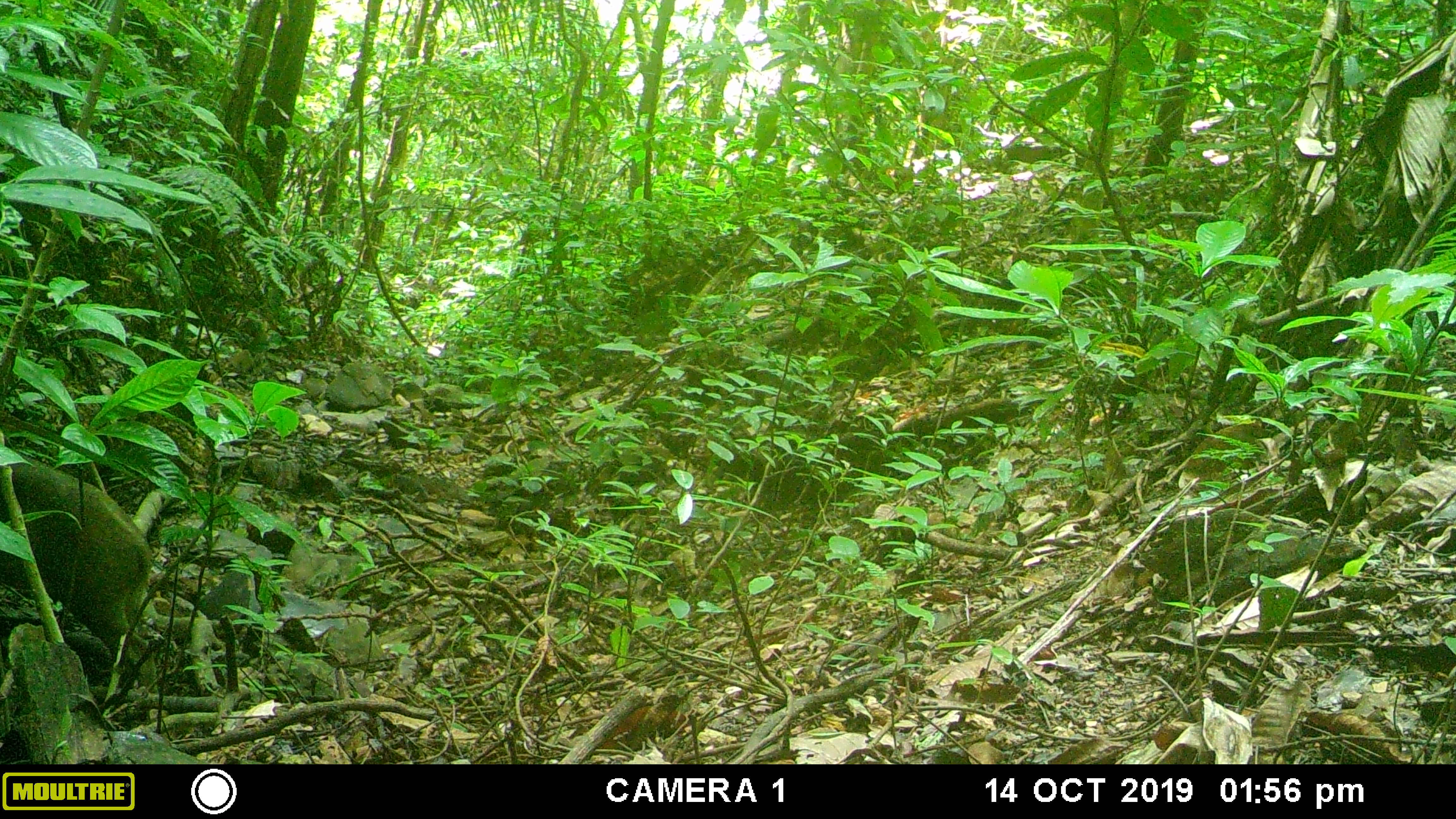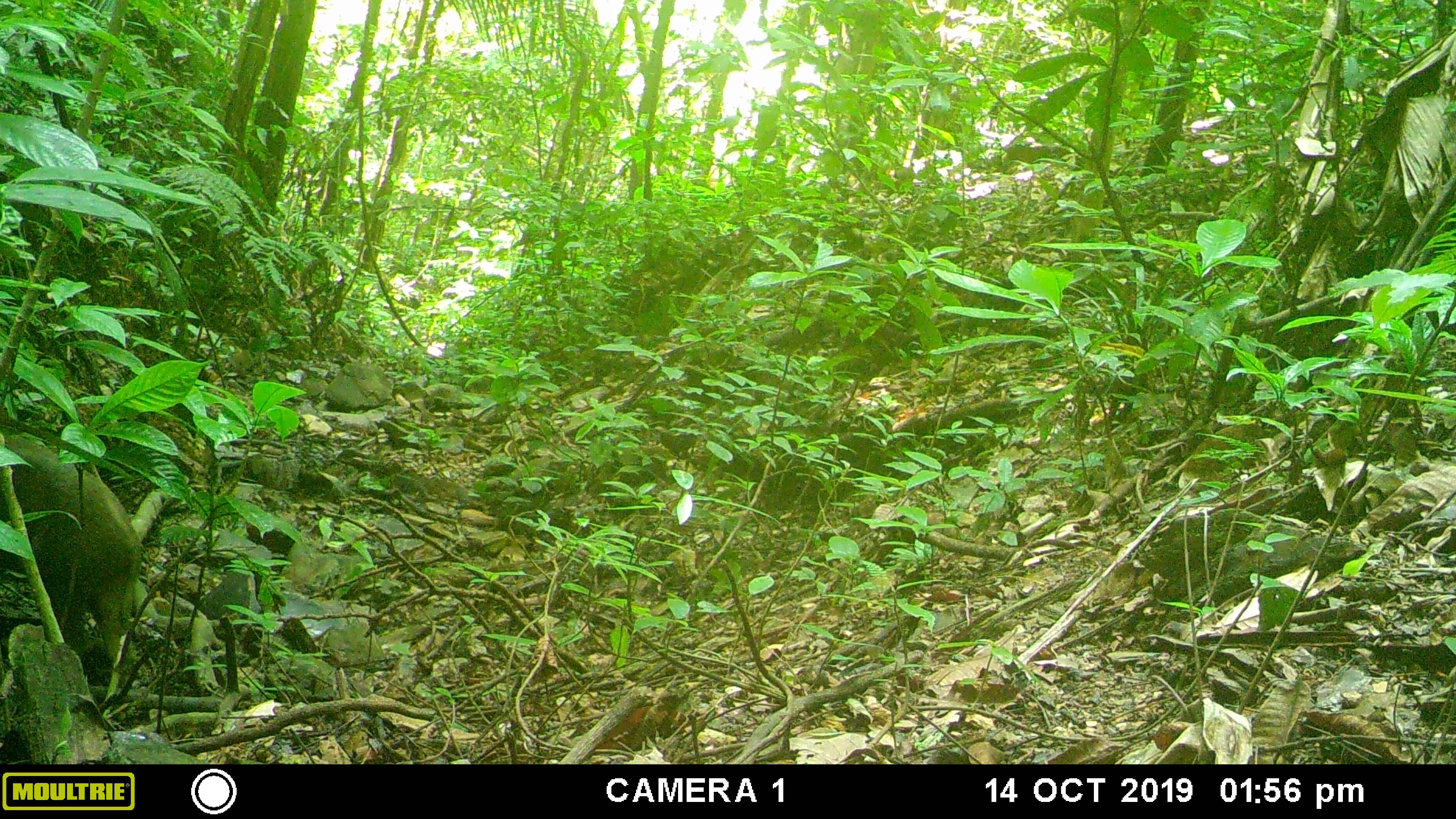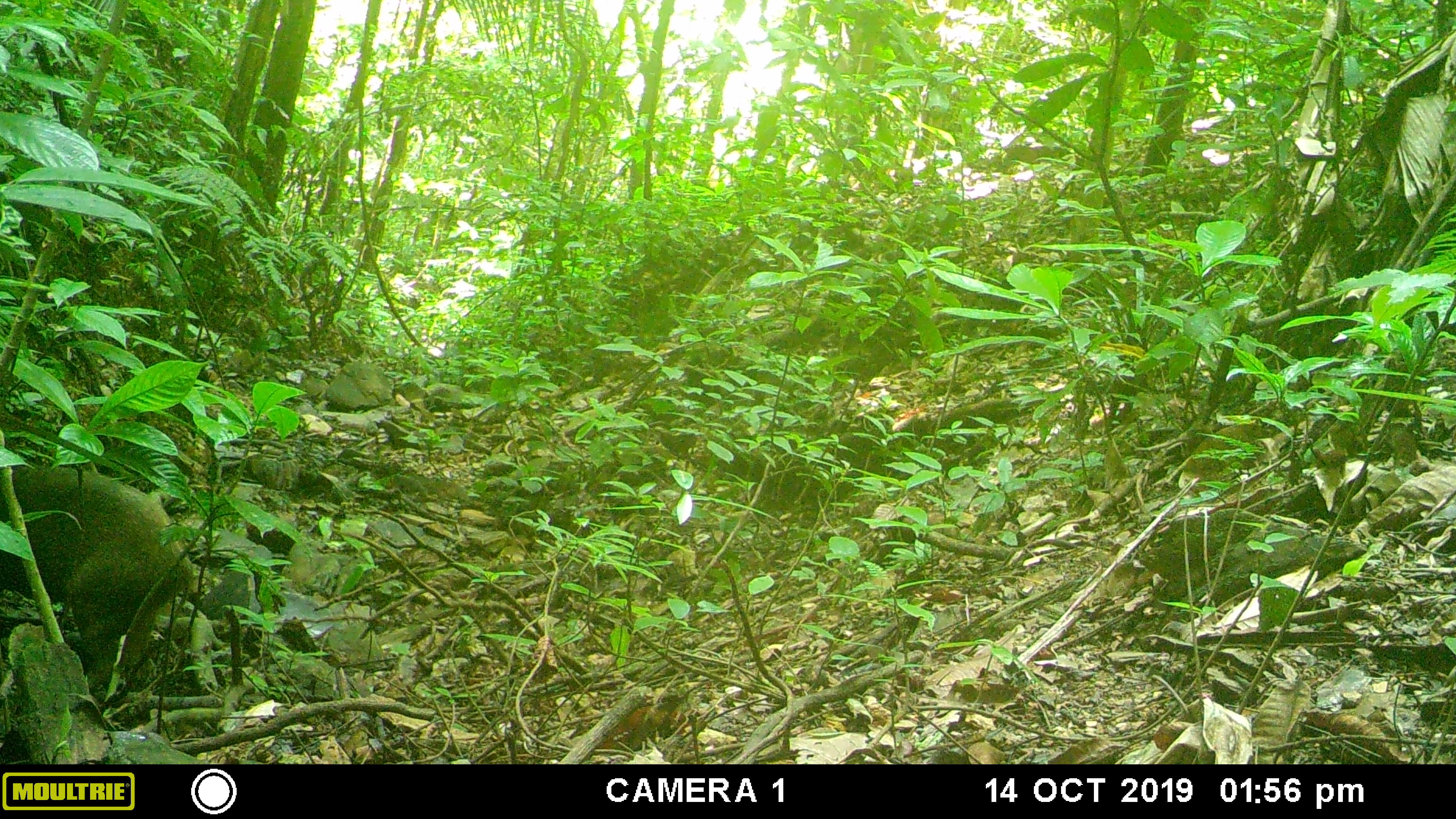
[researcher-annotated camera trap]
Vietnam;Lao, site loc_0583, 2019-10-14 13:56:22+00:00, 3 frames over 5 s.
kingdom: Animalia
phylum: Chordata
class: Mammalia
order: Artiodactyla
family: Suidae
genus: Sus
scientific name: Sus scrofa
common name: eurasian wild pig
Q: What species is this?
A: Eurasian wild pig (Sus scrofa).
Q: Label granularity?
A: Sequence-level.